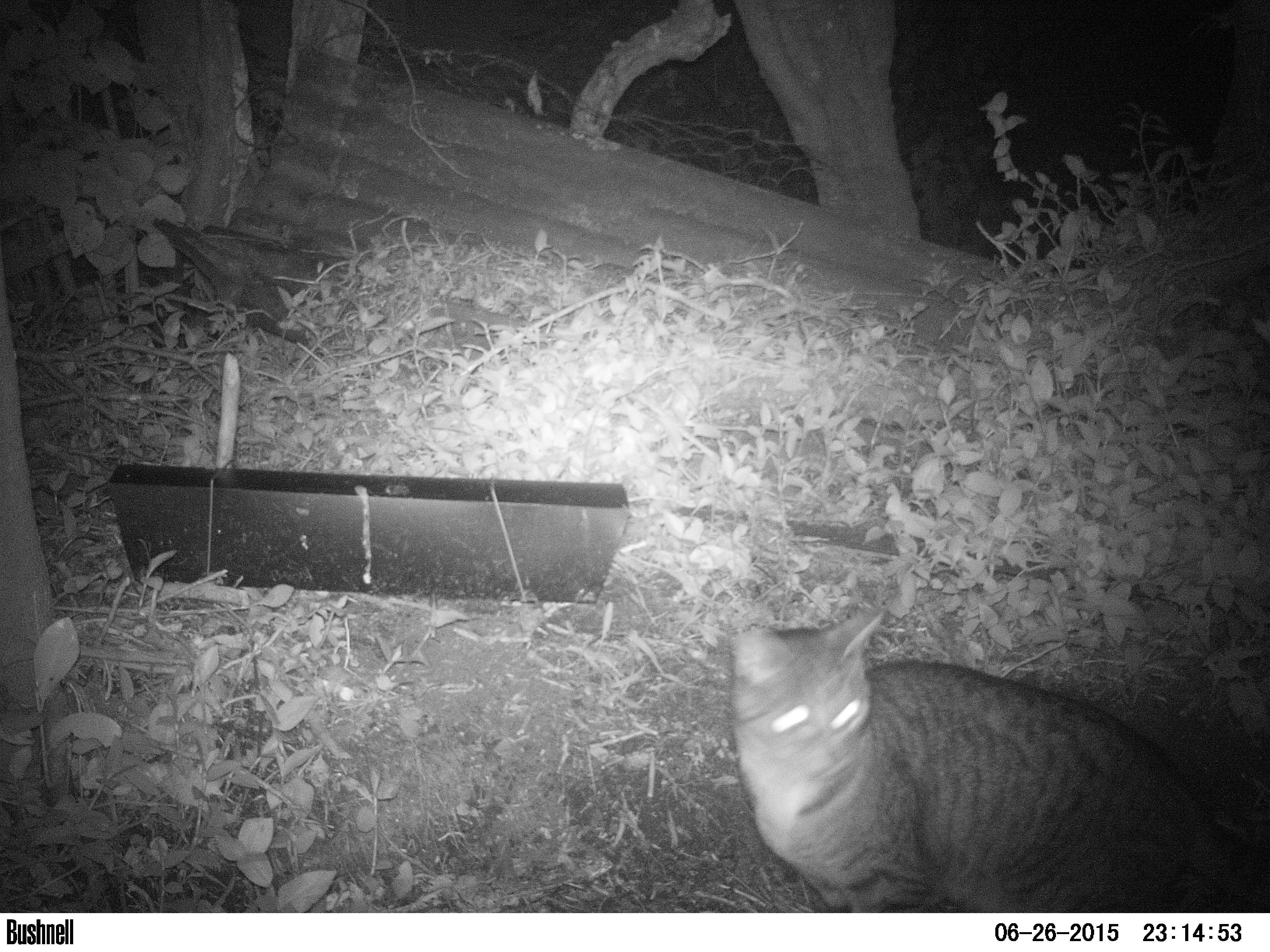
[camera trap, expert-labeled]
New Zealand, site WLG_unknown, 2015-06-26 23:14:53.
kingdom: Animalia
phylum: Chordata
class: Mammalia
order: Carnivora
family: Felidae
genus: Felis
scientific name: Felis catus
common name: domestic cat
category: cat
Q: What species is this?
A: Cat (domestic cat) (Felis catus).